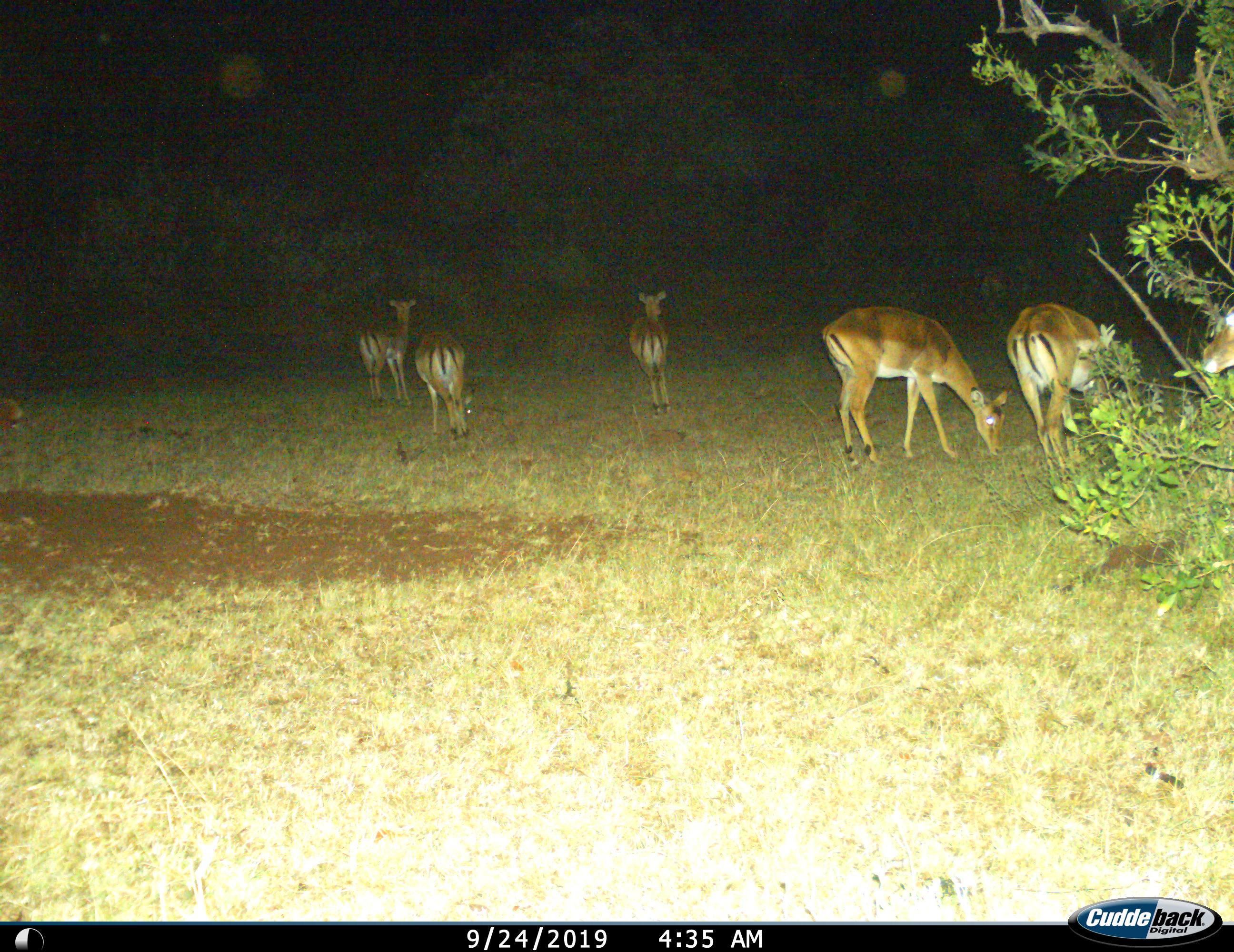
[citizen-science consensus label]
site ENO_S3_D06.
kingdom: Animalia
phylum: Chordata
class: Mammalia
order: Artiodactyla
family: Bovidae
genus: Aepyceros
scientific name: Aepyceros melampus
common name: impala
Impala (Aepyceros melampus), count 6. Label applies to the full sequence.